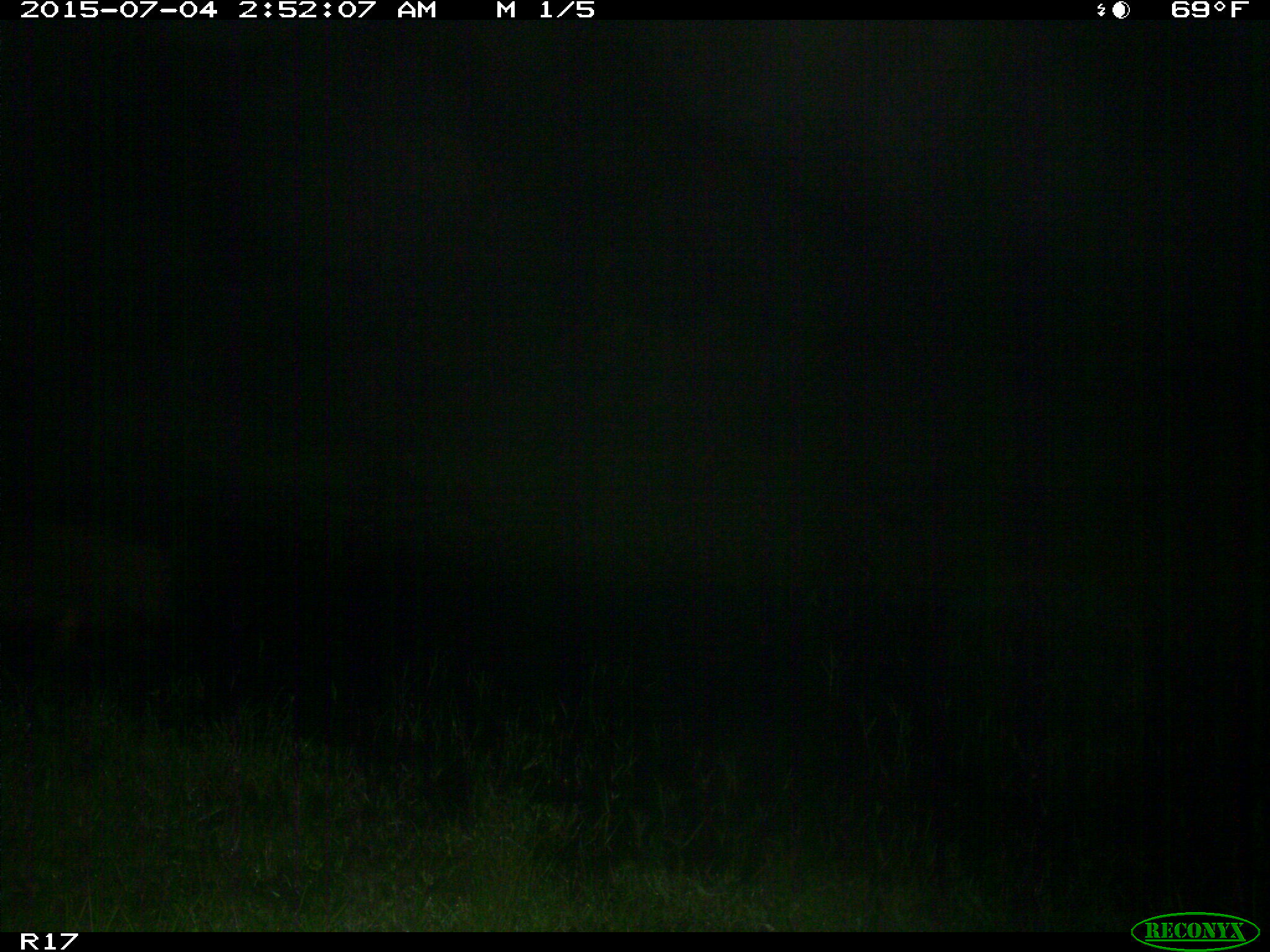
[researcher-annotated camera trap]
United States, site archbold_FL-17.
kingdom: Animalia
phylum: Chordata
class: Mammalia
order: Artiodactyla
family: Suidae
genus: Sus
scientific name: Sus scrofa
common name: wild boar